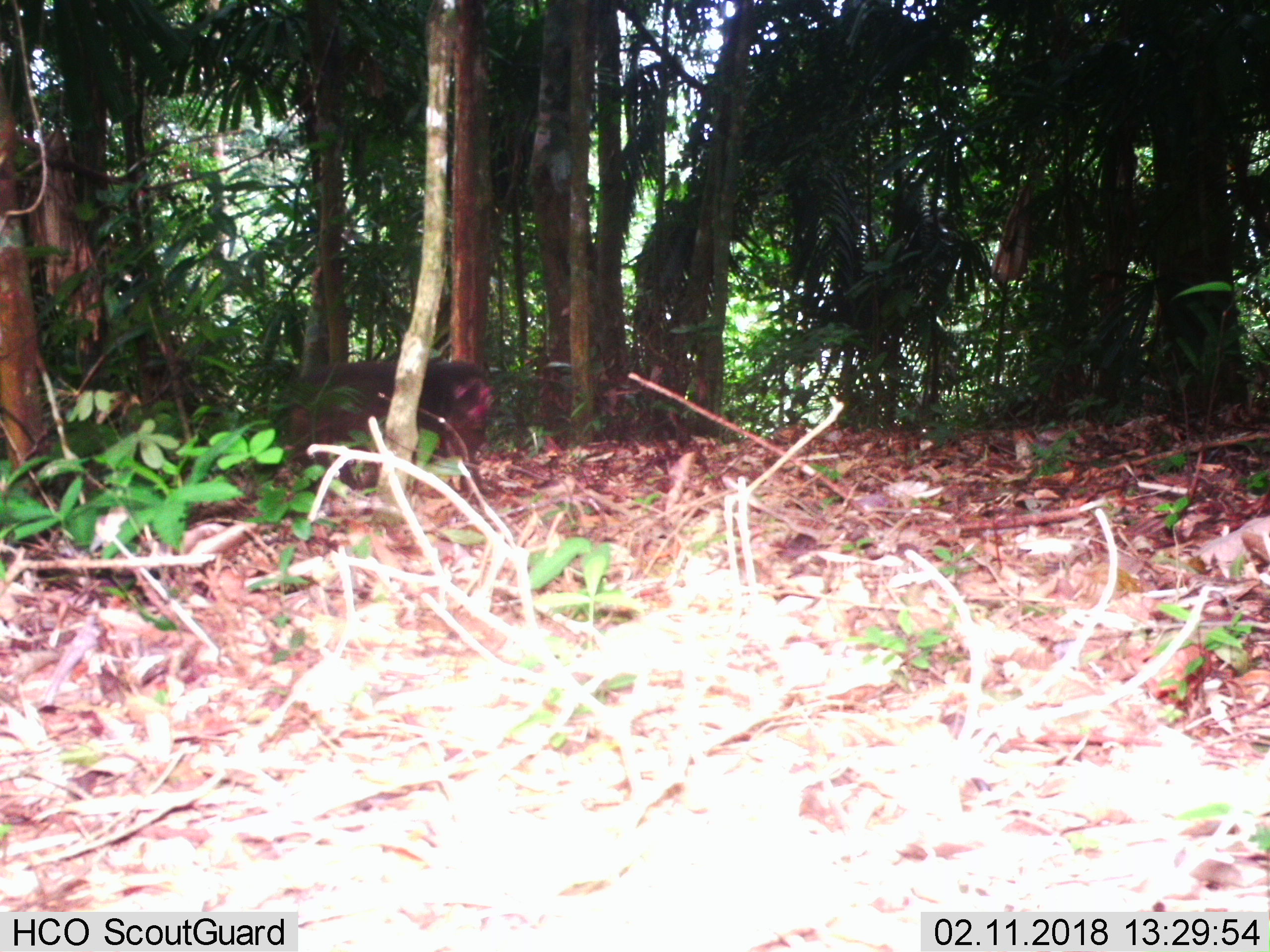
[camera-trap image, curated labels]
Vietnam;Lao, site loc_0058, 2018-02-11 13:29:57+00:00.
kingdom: Animalia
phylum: Chordata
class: Mammalia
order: Primates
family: Cercopithecidae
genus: Macaca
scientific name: Macaca arctoides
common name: stump-tailed macaque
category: stump tailed macaque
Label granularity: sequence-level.